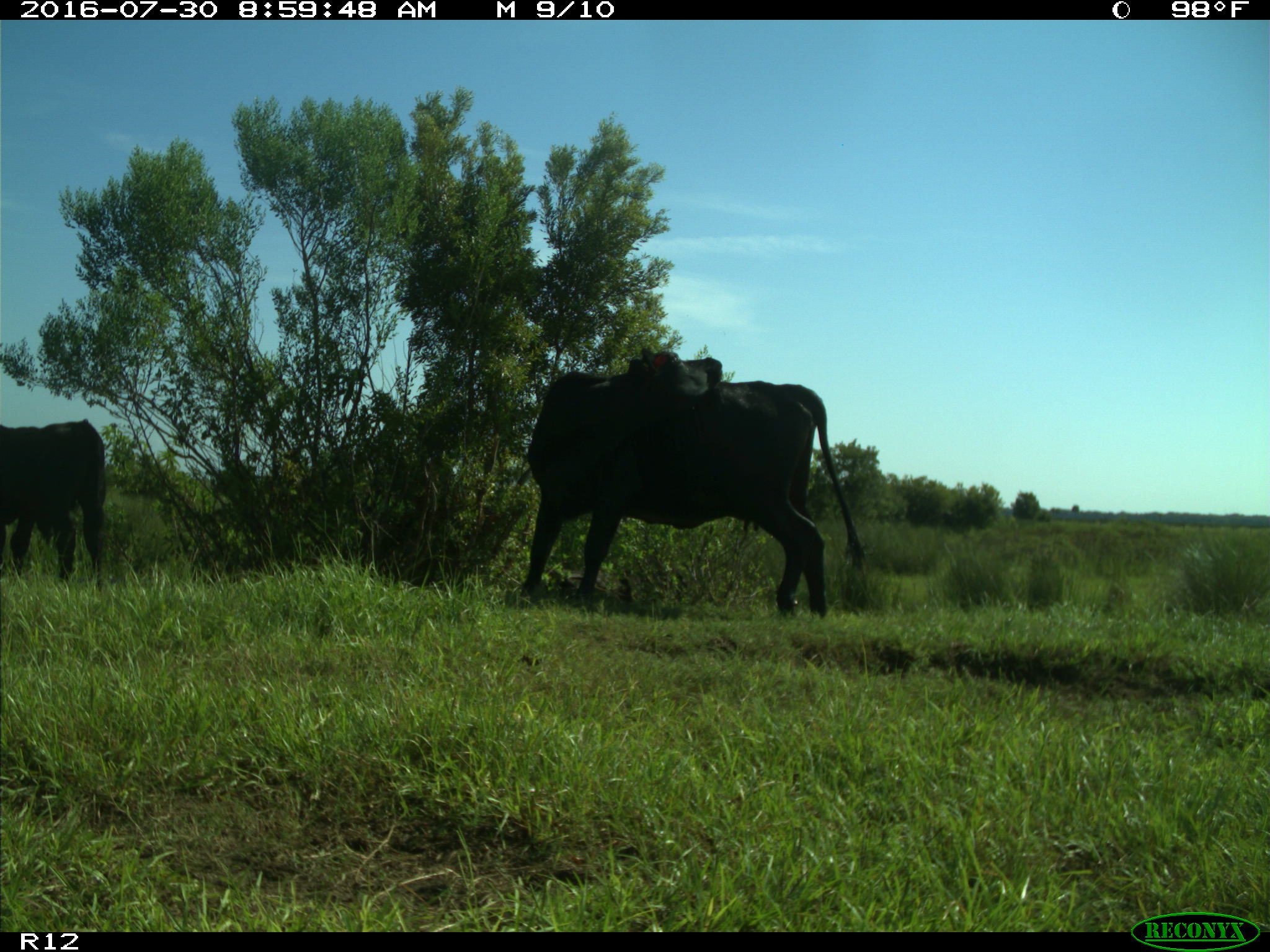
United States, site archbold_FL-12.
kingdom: Animalia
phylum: Chordata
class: Mammalia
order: Artiodactyla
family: Bovidae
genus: Bos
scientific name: Bos taurus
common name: domestic cow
Bos taurus (domestic cow).